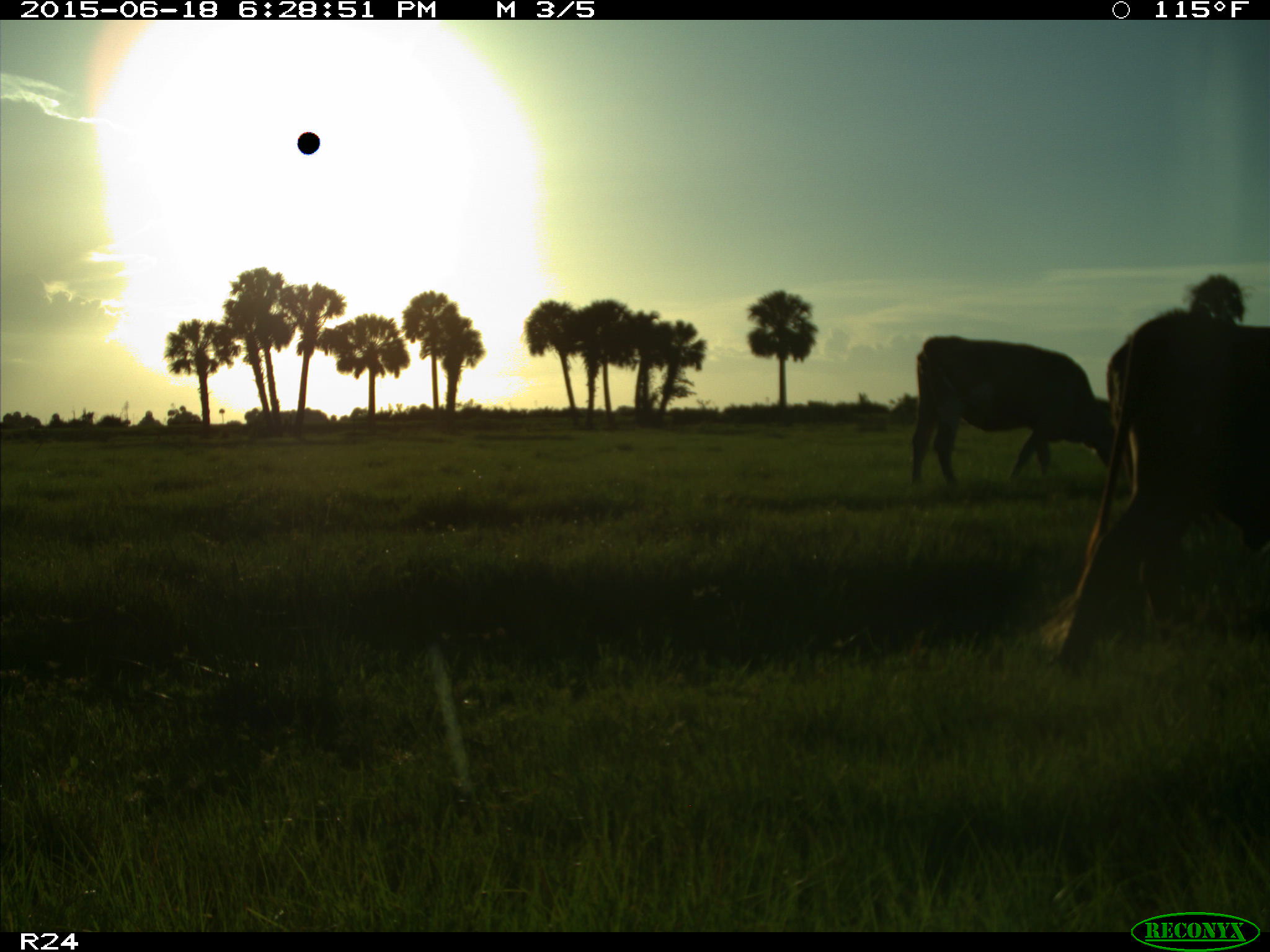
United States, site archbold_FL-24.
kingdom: Animalia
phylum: Chordata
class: Mammalia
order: Artiodactyla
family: Bovidae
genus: Bos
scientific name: Bos taurus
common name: domestic cow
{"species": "Bos taurus (domestic cow)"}